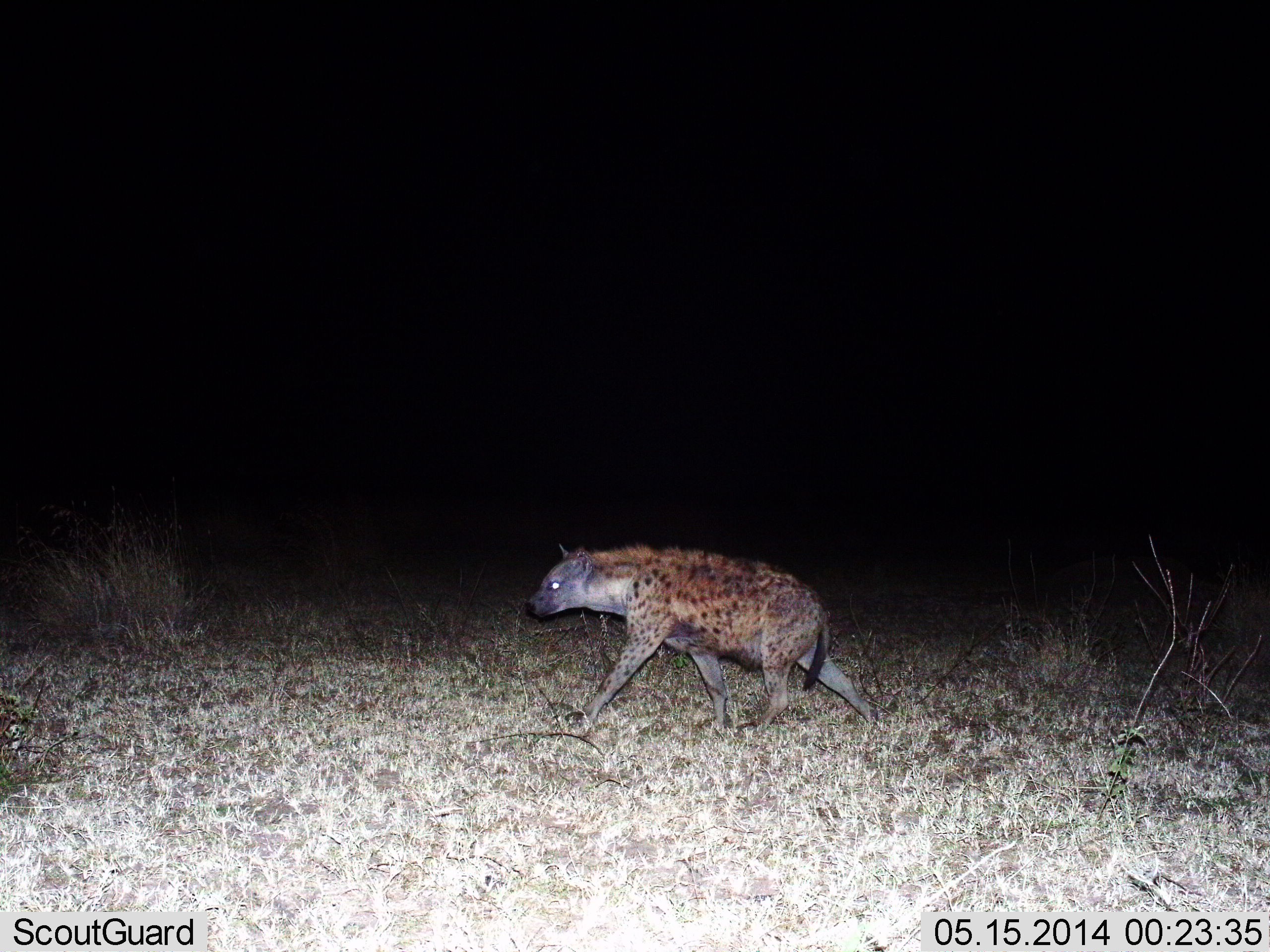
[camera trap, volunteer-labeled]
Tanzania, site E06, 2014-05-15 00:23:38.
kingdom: Animalia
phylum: Chordata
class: Mammalia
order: Carnivora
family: Hyaenidae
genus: Crocuta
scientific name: Crocuta crocuta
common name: spotted hyena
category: hyenaspotted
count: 1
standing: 0%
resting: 0%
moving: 100%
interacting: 0%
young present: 0%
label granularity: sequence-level